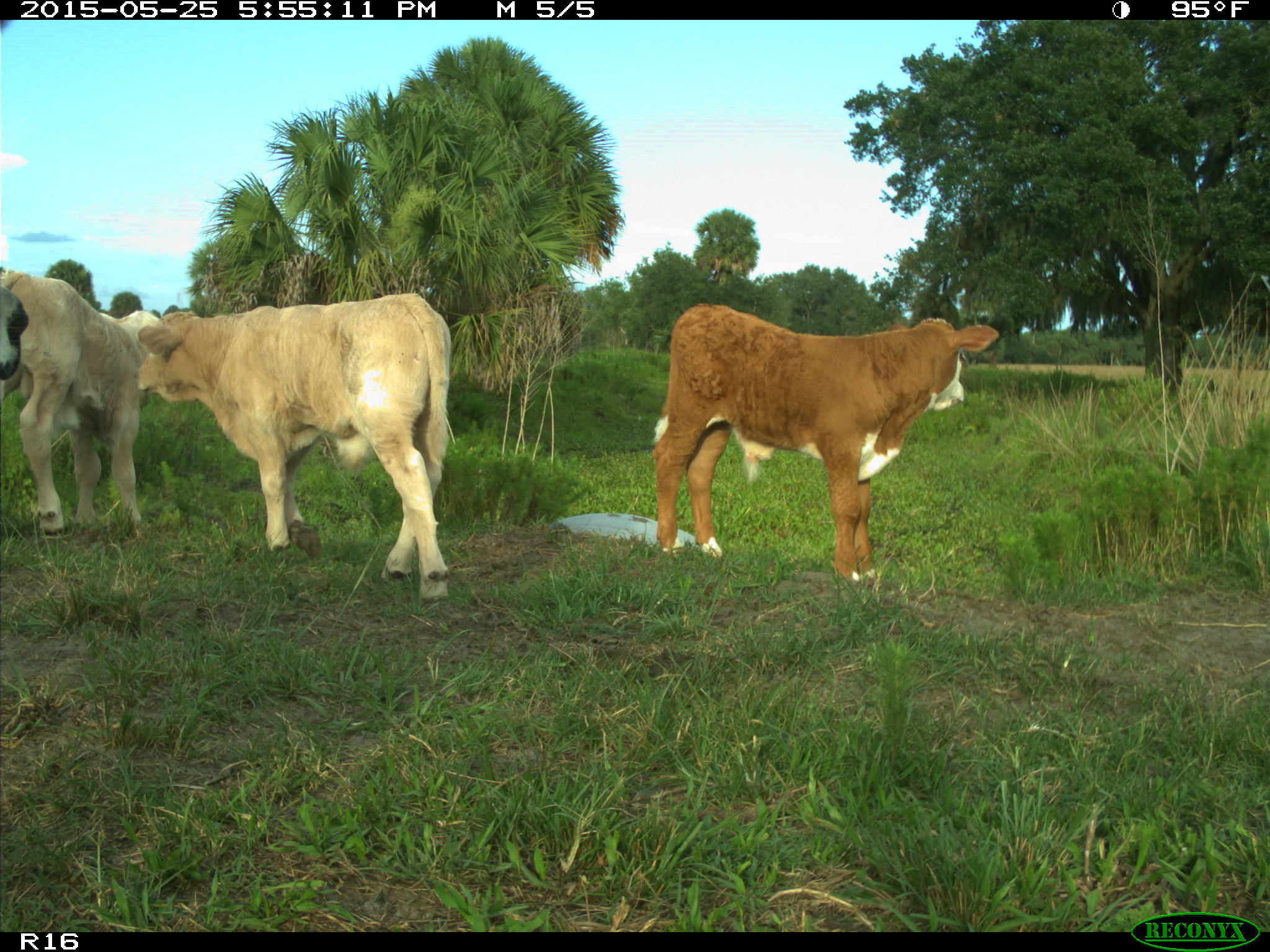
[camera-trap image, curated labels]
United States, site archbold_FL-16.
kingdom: Animalia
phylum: Chordata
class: Mammalia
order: Artiodactyla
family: Bovidae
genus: Bos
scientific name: Bos taurus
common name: domestic cow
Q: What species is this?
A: Bos taurus (domestic cow).